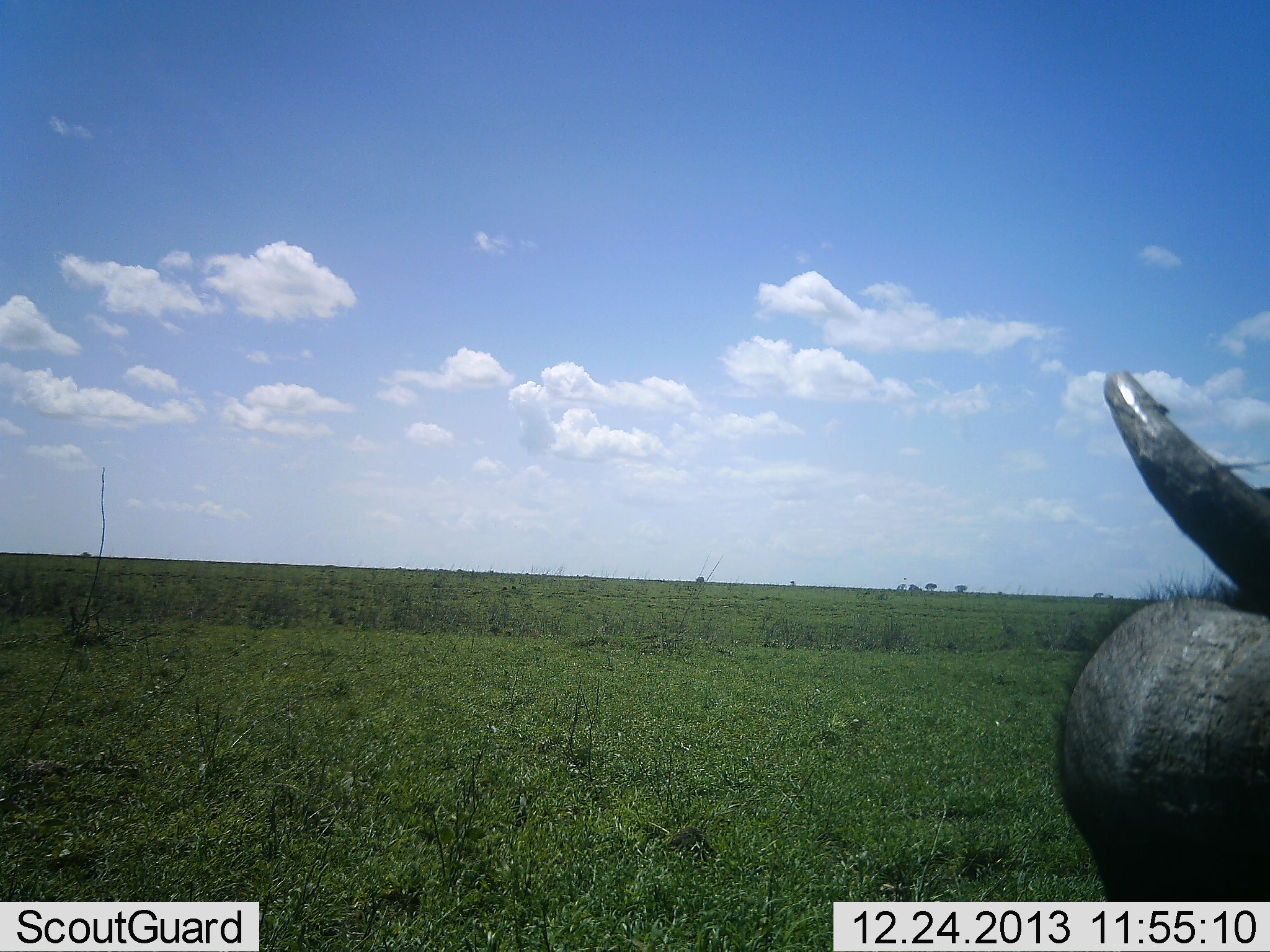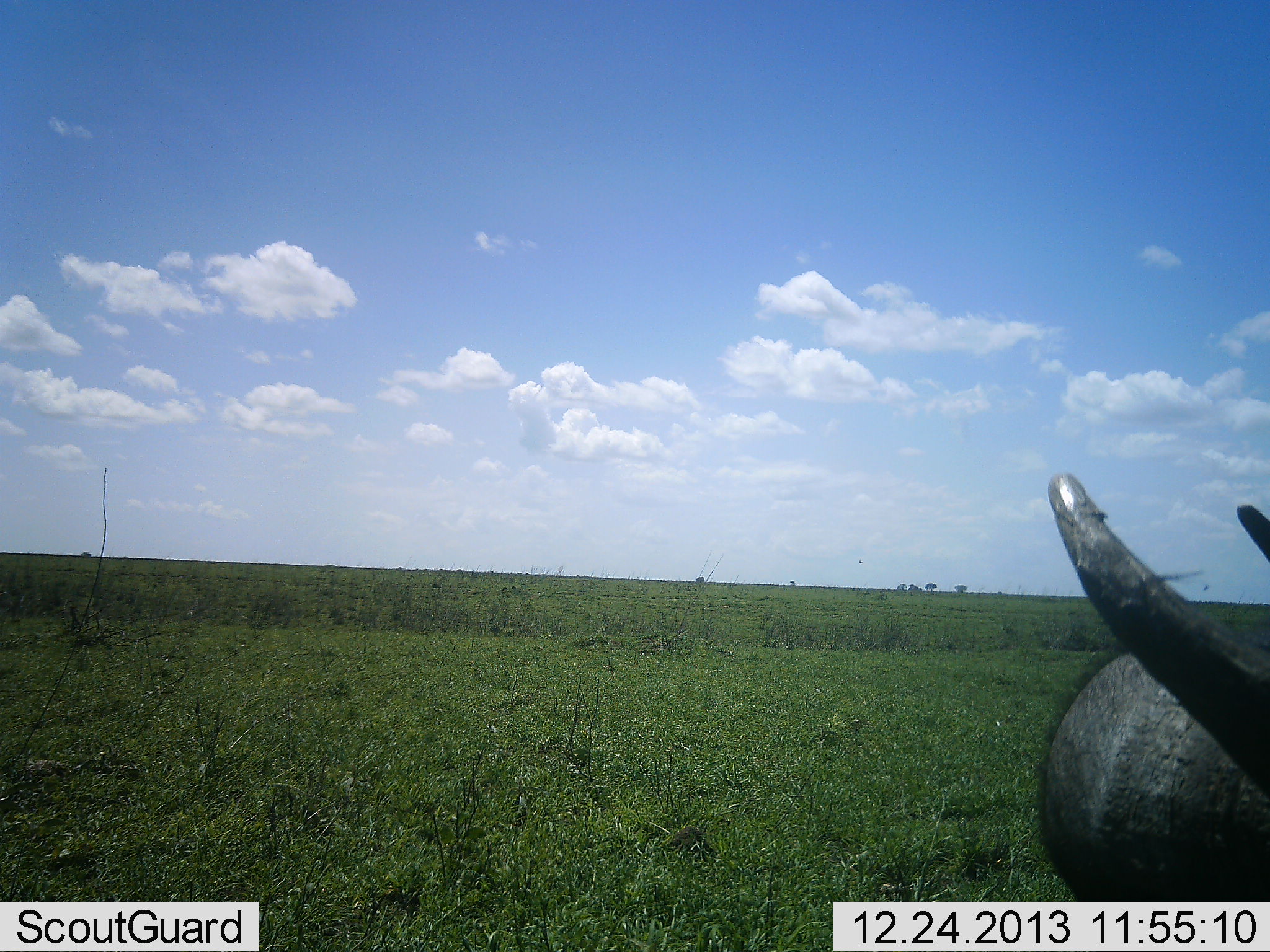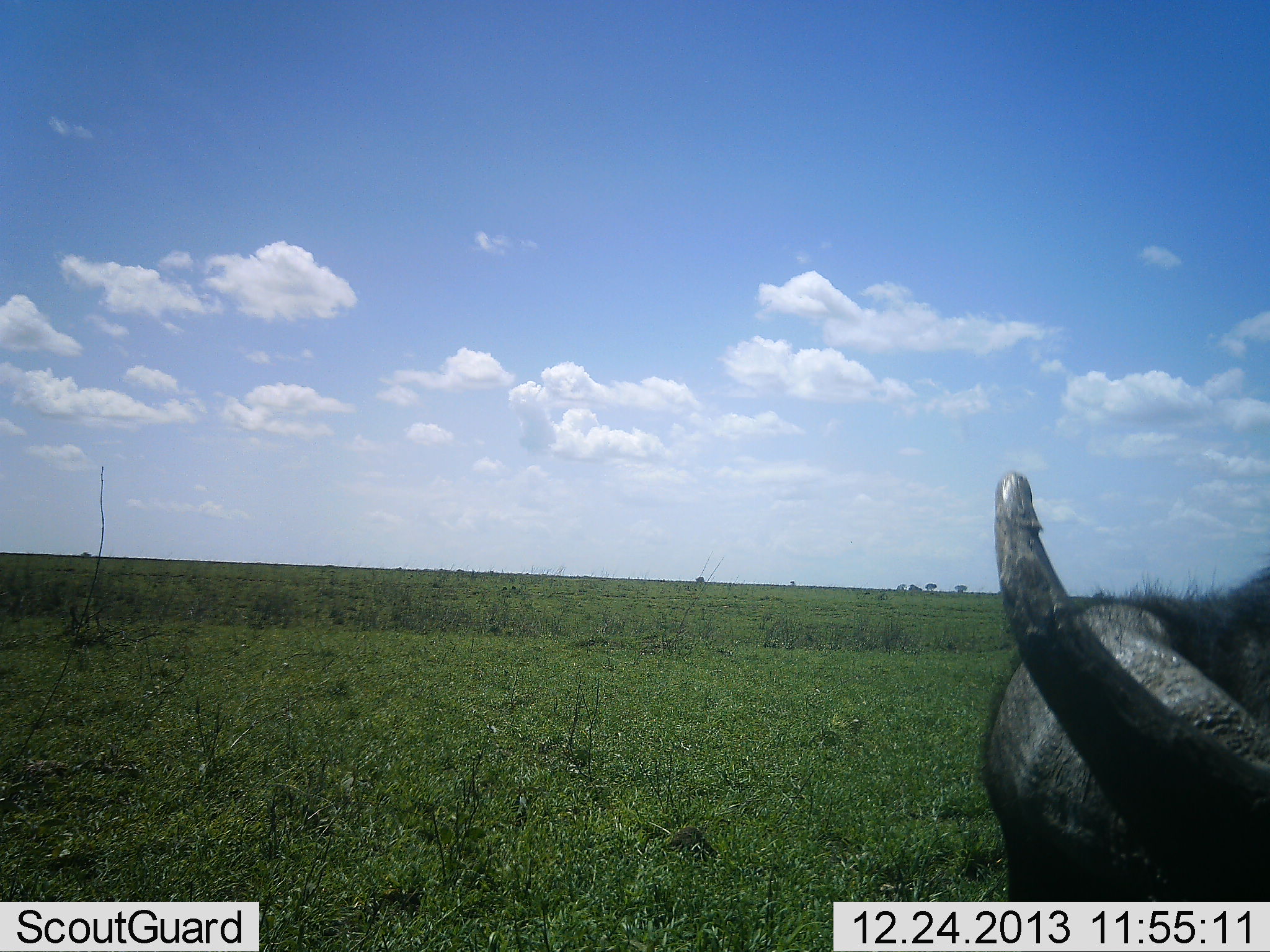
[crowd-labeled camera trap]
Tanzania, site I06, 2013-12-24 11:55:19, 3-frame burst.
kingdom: Animalia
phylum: Chordata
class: Mammalia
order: Artiodactyla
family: Bovidae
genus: Syncerus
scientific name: Syncerus caffer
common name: cape buffalo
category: buffalo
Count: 1.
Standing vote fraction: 78%.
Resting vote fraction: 4%.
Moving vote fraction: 9%.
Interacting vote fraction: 4%.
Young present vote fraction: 0%.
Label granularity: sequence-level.